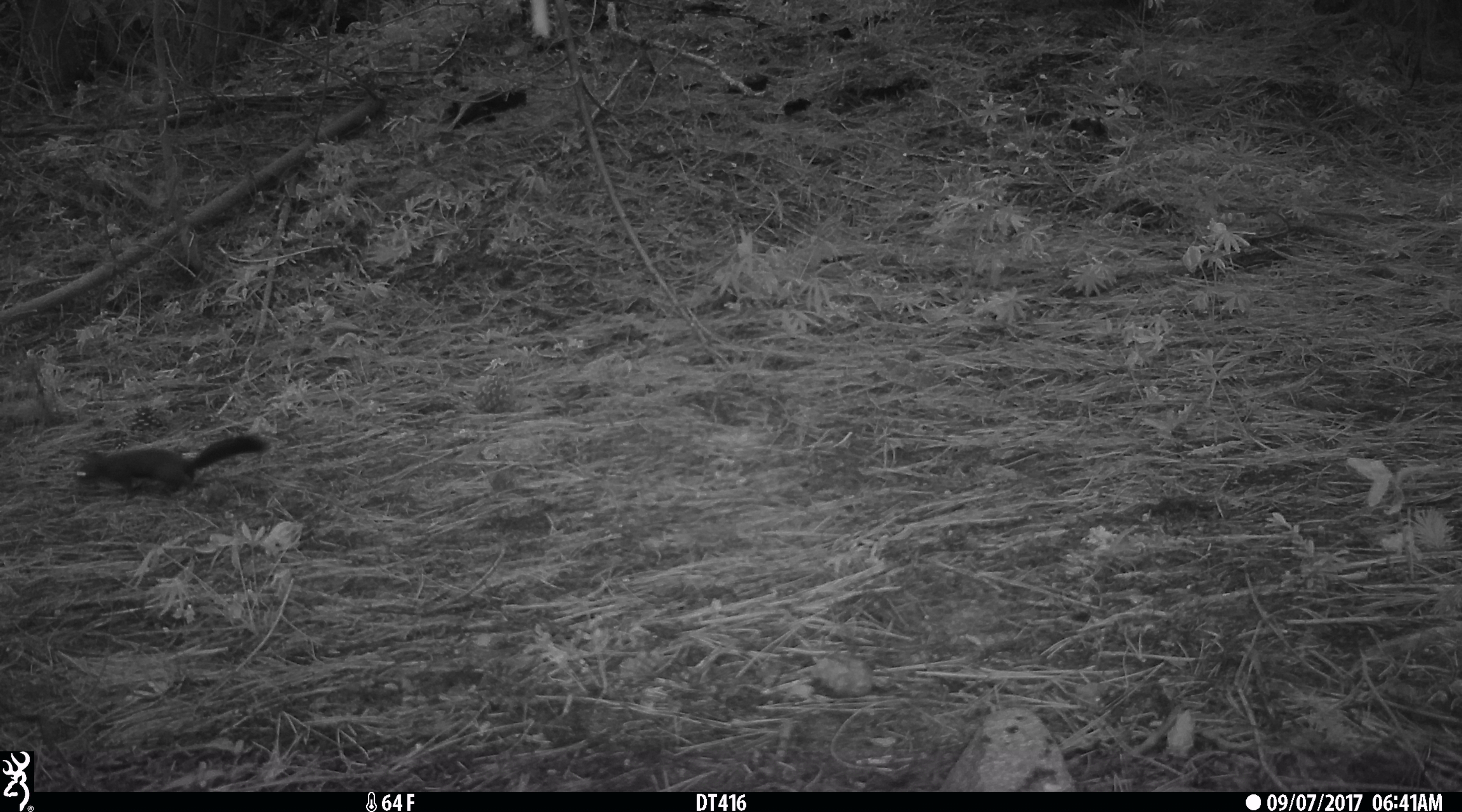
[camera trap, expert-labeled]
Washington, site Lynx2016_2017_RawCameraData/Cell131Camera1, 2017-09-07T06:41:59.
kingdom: Animalia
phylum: Chordata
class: Mammalia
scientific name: Mammalia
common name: small mammal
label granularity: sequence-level